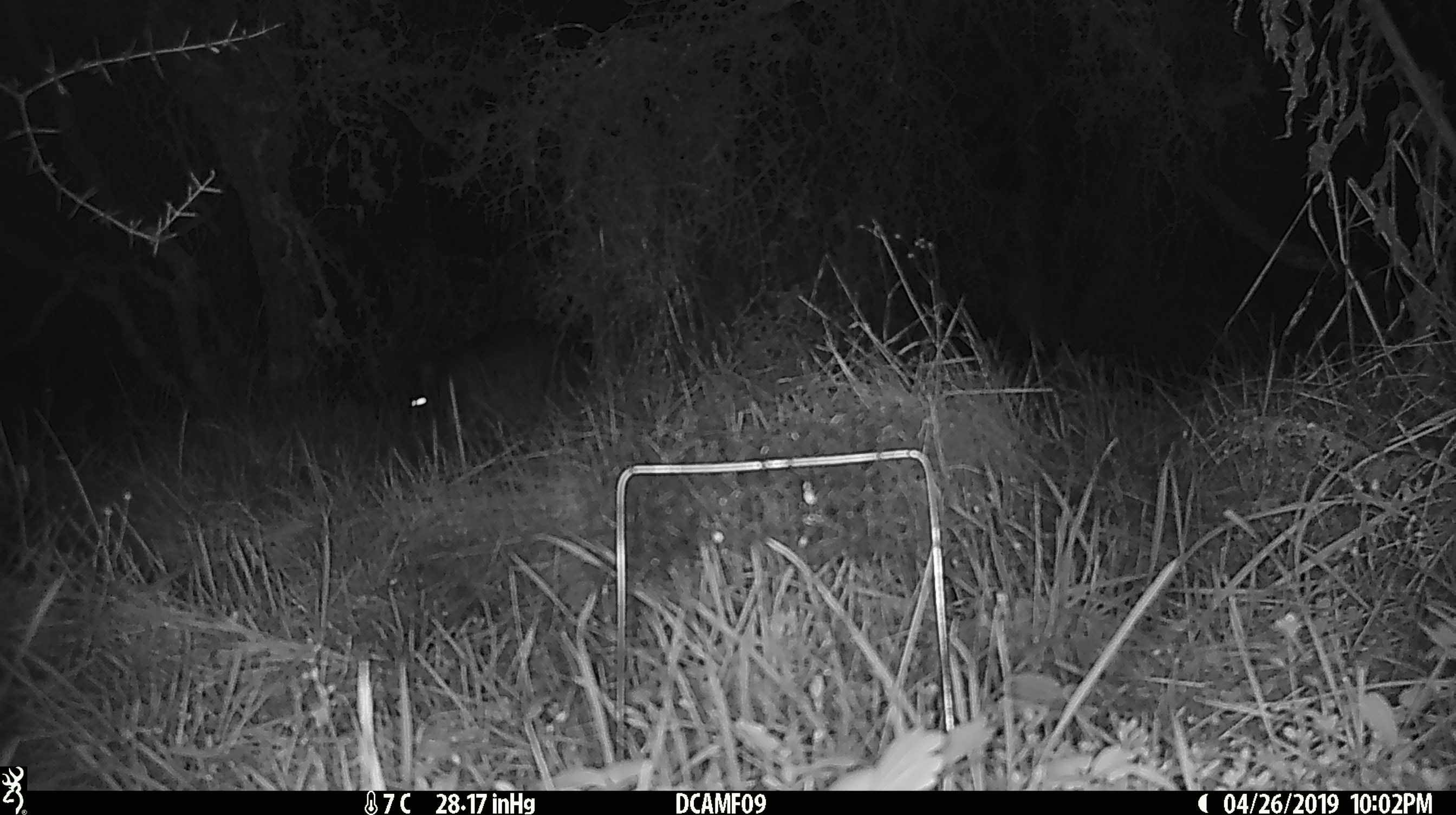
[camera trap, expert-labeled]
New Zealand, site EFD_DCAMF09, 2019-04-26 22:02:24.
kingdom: Animalia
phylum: Chordata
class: Mammalia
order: Diprotodontia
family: Phalangeridae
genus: Trichosurus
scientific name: Trichosurus vulpecula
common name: common brushtail possum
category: possum